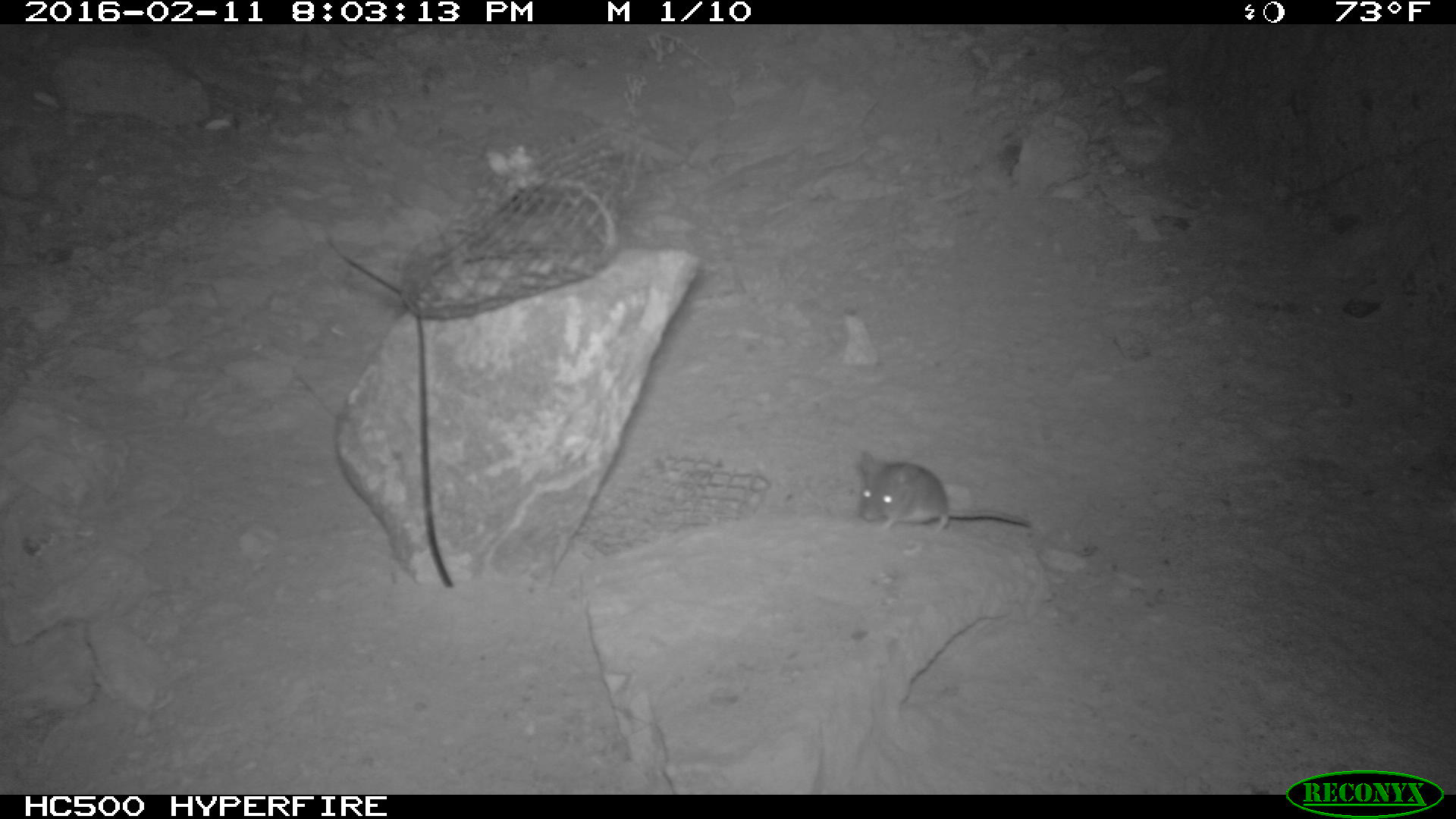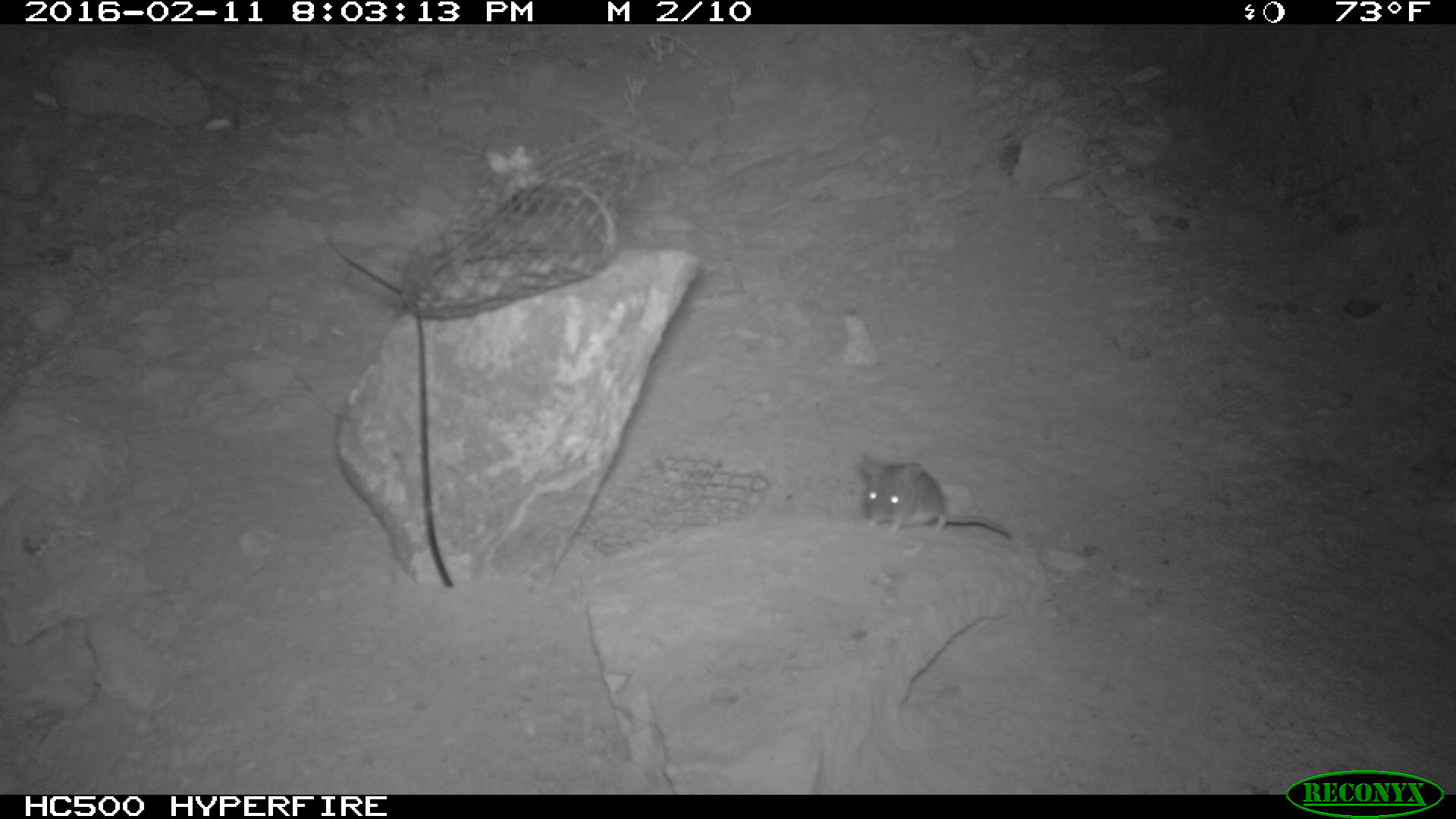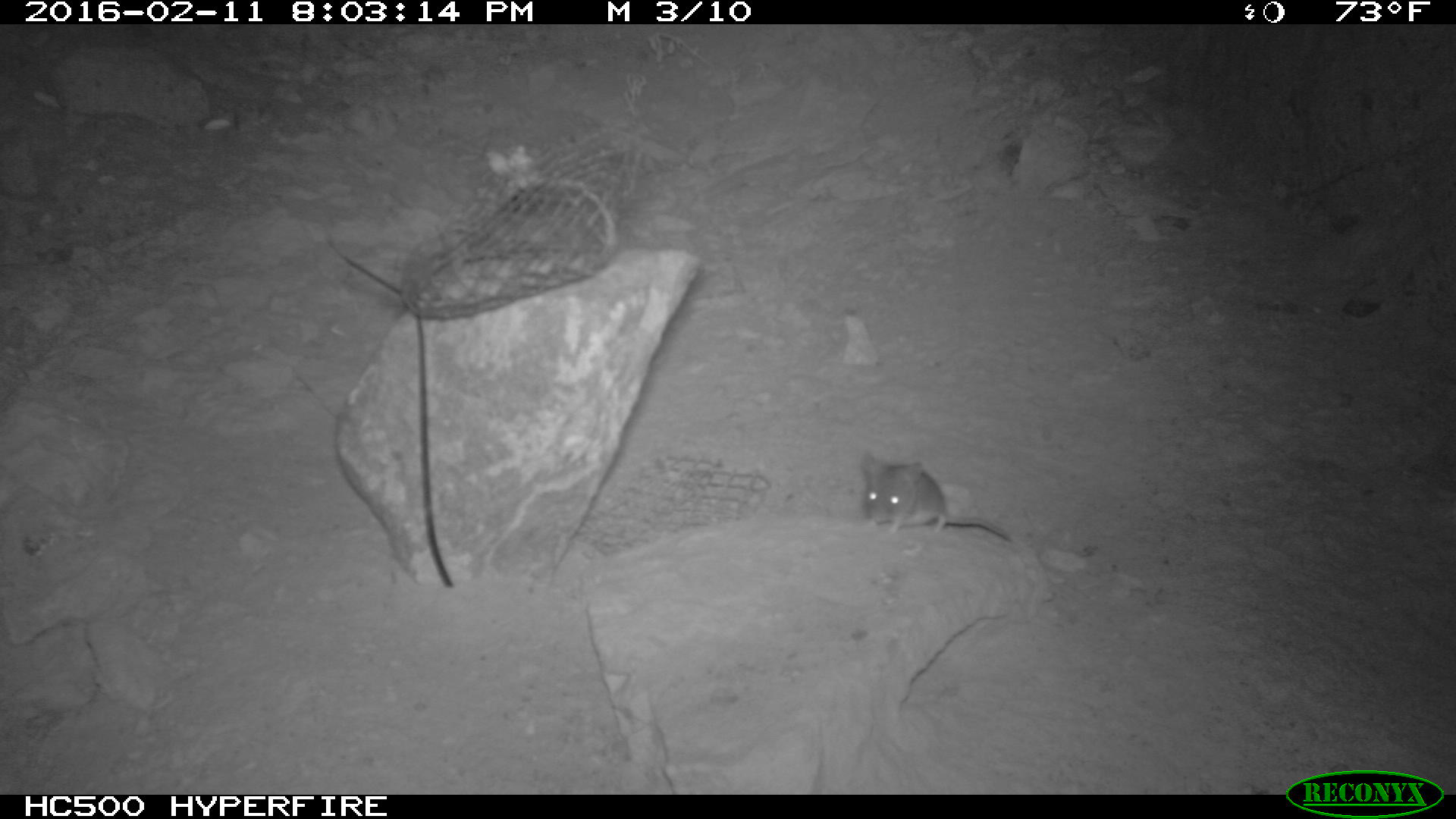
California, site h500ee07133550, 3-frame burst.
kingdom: Animalia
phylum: Chordata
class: Mammalia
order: Rodentia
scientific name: Rodentia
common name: rodent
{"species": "rodent (Rodentia)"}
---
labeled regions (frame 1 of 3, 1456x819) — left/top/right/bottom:
rodent: 858/451/1031/532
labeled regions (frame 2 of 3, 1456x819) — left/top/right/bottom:
rodent: 858/453/1012/539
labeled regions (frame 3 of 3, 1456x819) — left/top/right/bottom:
rodent: 860/452/1014/542